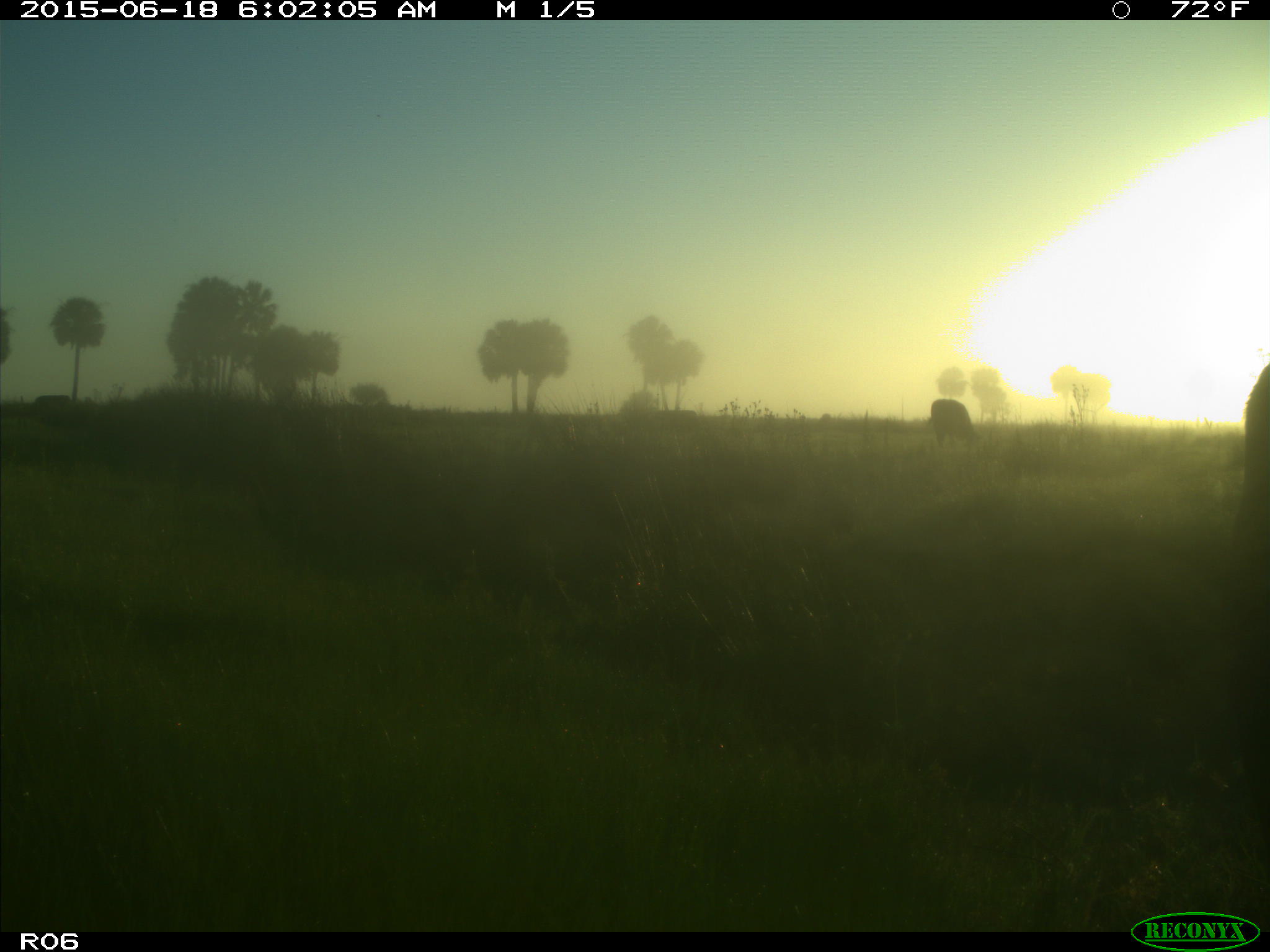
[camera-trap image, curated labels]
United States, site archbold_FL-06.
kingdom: Animalia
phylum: Chordata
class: Mammalia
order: Artiodactyla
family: Bovidae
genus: Bos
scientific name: Bos taurus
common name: domestic cow